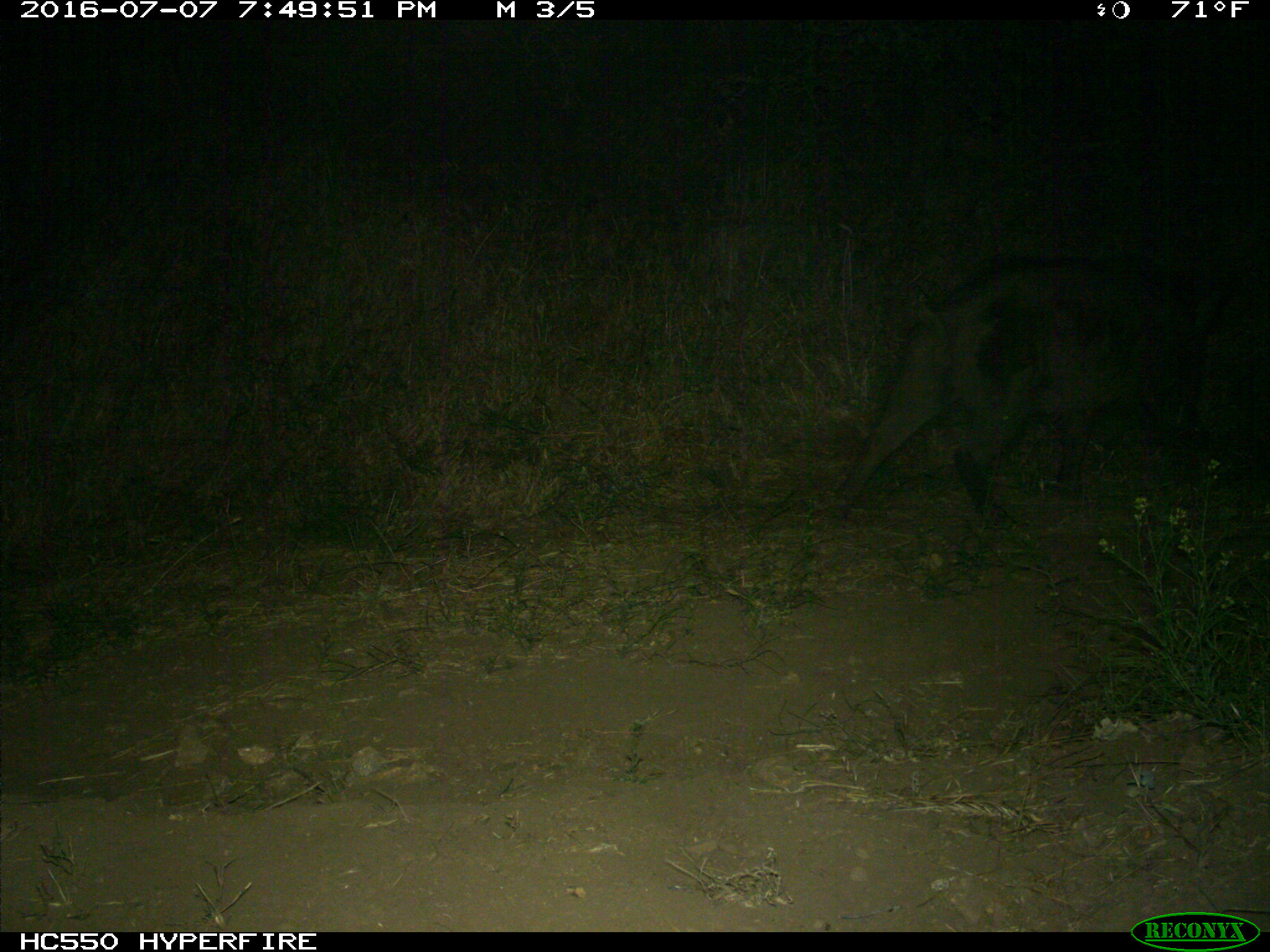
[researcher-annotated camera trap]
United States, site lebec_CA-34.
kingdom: Animalia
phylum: Chordata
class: Mammalia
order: Artiodactyla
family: Suidae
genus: Sus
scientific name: Sus scrofa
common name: wild boar